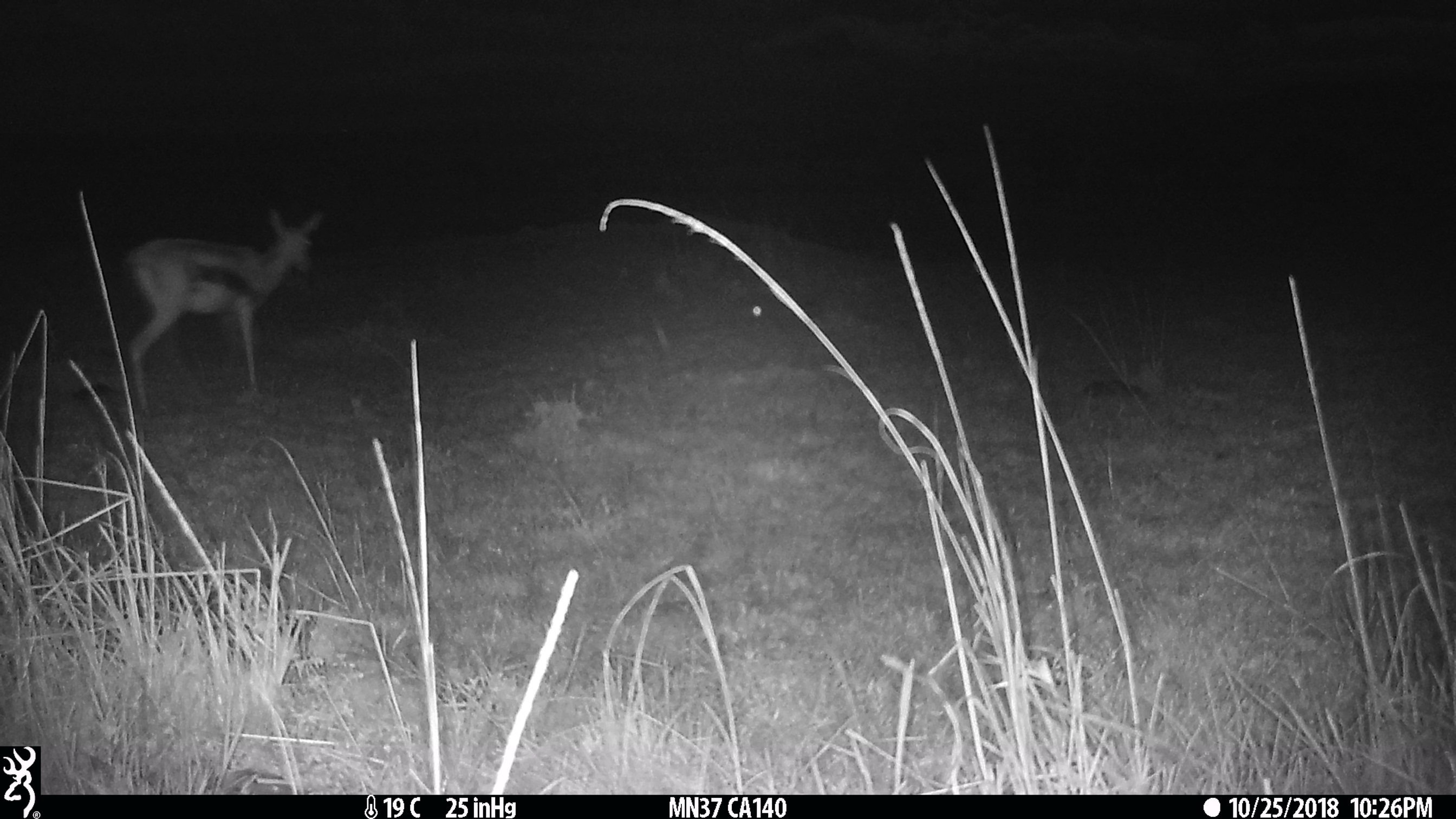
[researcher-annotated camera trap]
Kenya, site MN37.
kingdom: Animalia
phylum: Chordata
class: Mammalia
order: Artiodactyla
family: Bovidae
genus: Eudorcas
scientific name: Eudorcas thomsonii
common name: thomon's gazelle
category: gazelle thomsons